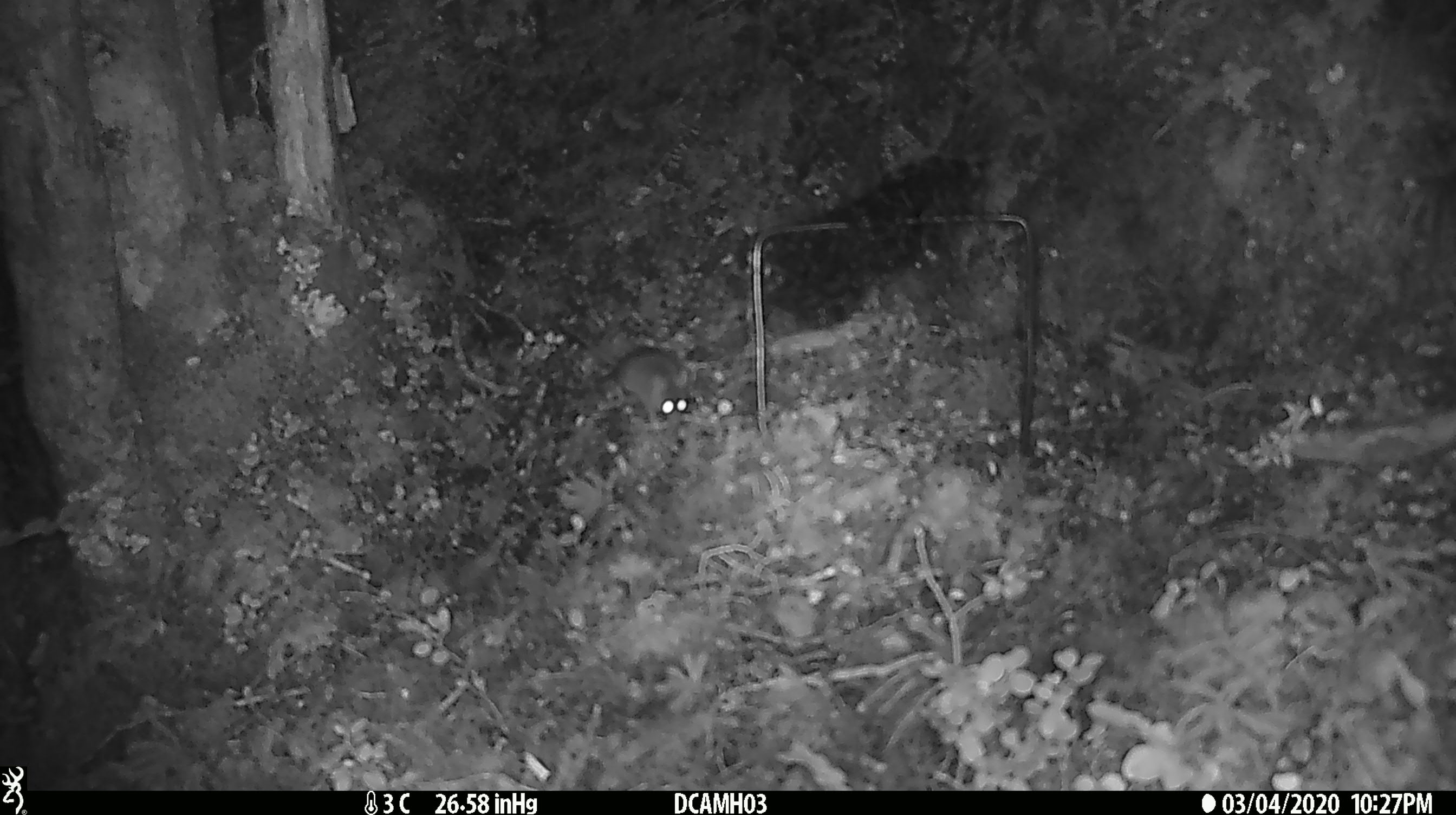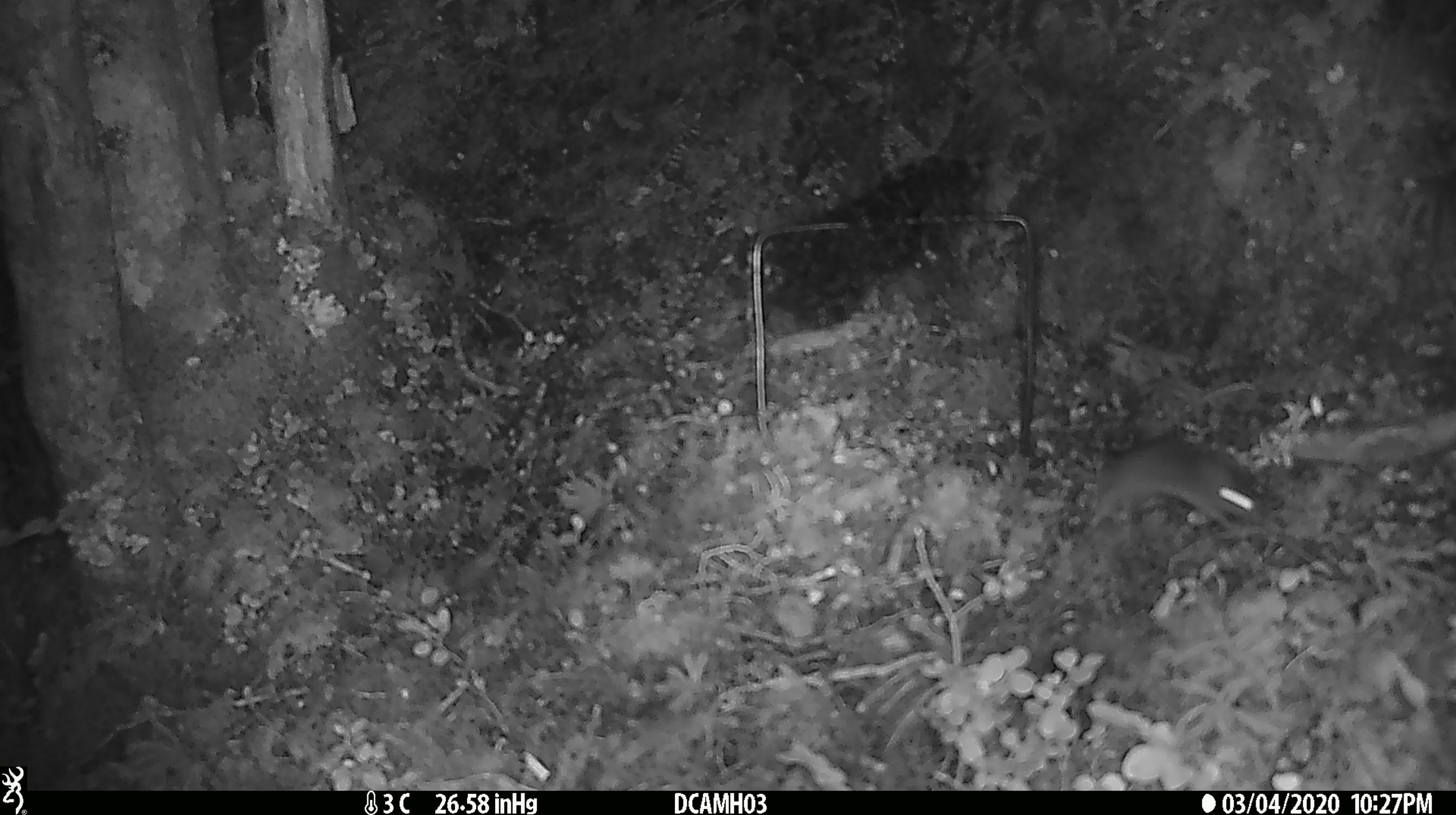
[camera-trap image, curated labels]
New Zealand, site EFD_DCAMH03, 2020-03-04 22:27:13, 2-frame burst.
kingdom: Animalia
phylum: Chordata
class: Mammalia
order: Rodentia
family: Muridae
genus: Mus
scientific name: Mus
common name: mouse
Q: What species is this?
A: Mouse (Mus).